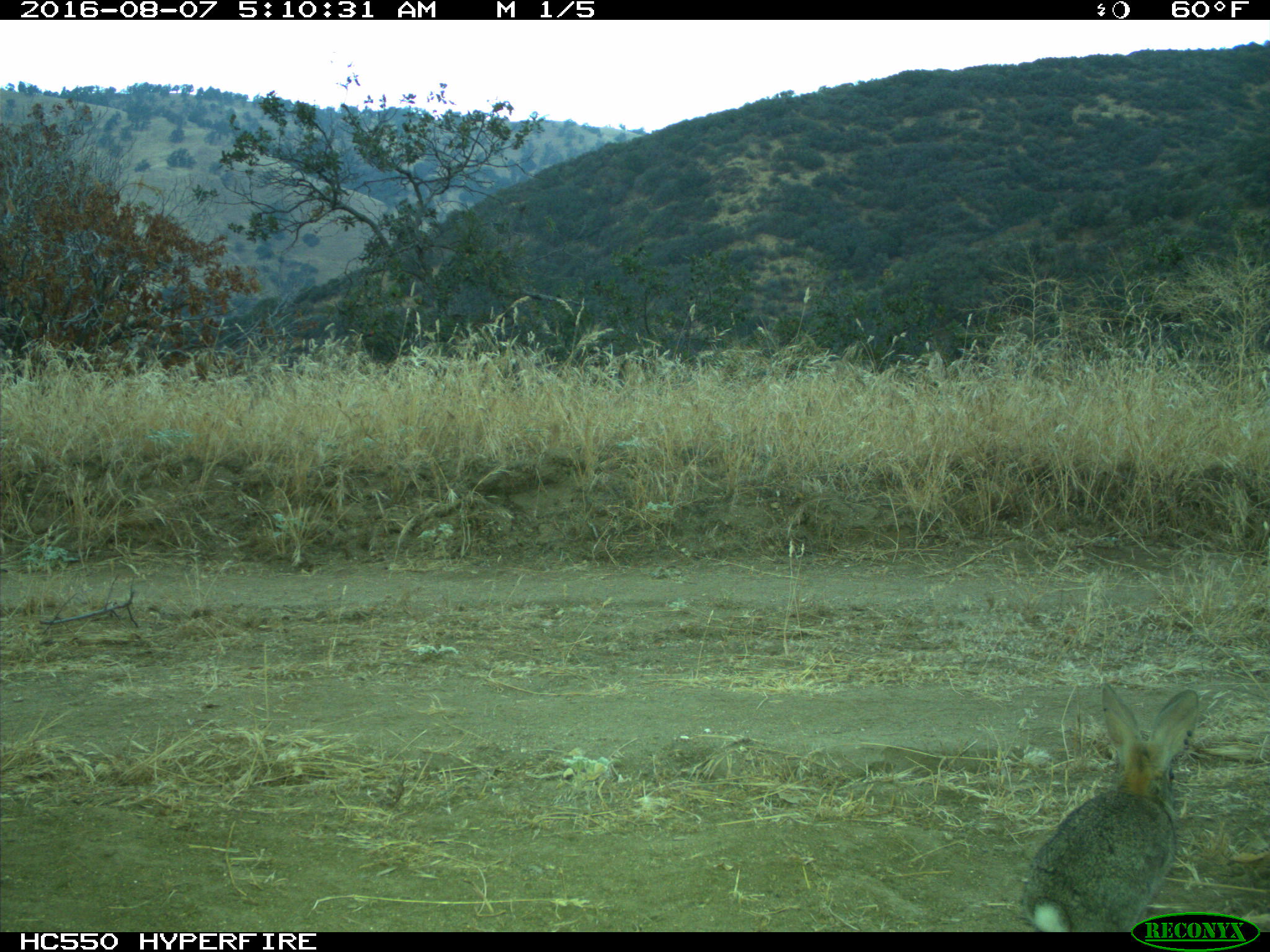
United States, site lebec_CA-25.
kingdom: Animalia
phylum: Chordata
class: Mammalia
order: Lagomorpha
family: Leporidae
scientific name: Leporidae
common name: rabbits and hares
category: unidentified rabbit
Unidentified rabbit (rabbits and hares) (Leporidae).